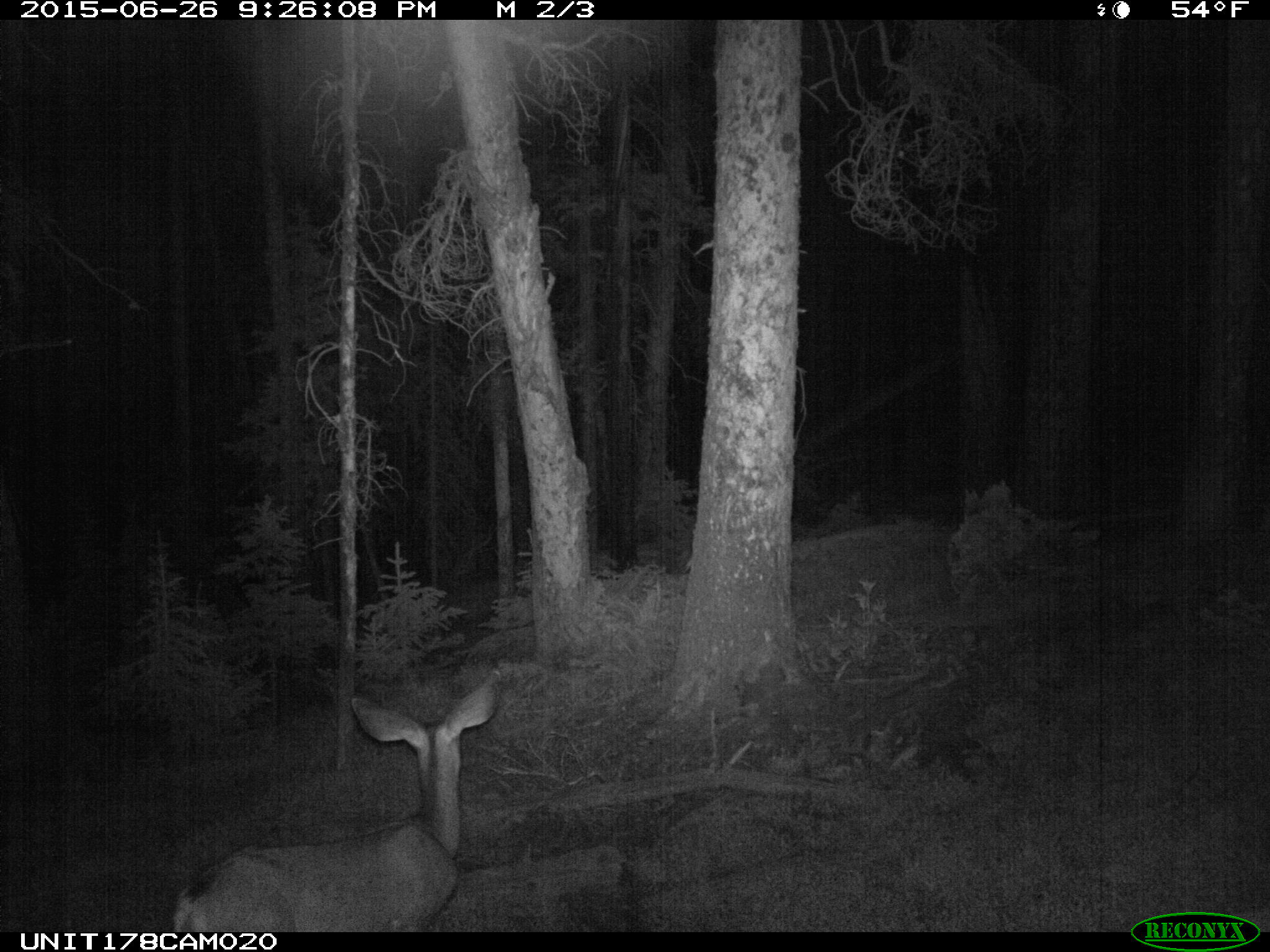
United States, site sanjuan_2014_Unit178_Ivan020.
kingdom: Animalia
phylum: Chordata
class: Mammalia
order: Artiodactyla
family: Cervidae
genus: Odocoileus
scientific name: Odocoileus hemionus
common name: mule deer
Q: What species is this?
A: Odocoileus hemionus (mule deer).